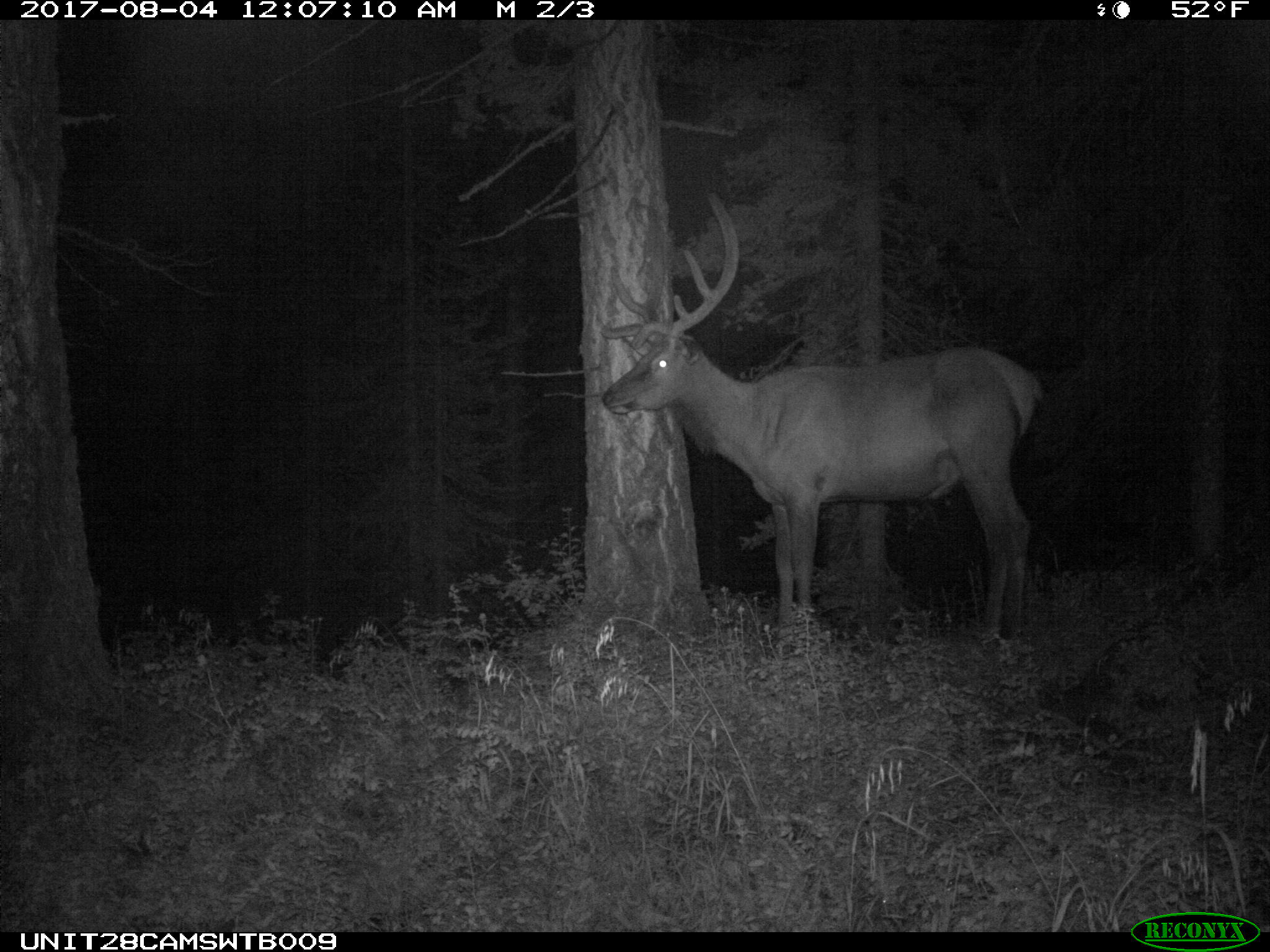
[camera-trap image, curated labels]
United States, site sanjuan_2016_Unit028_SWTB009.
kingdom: Animalia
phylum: Chordata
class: Mammalia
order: Artiodactyla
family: Cervidae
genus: Cervus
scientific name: Cervus elaphus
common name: red deer